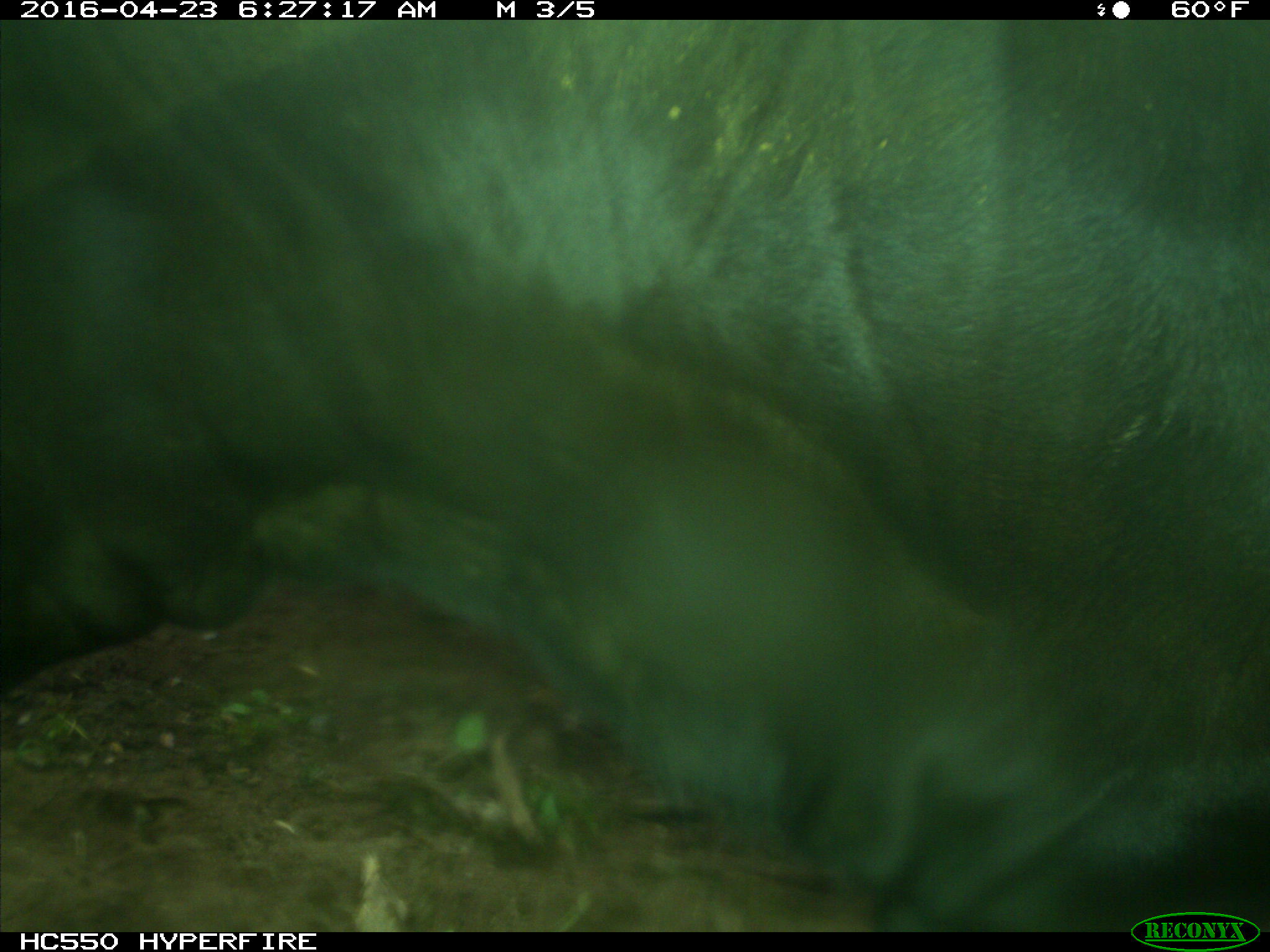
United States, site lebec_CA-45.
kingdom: Animalia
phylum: Chordata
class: Mammalia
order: Artiodactyla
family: Bovidae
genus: Bos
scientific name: Bos taurus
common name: domestic cow